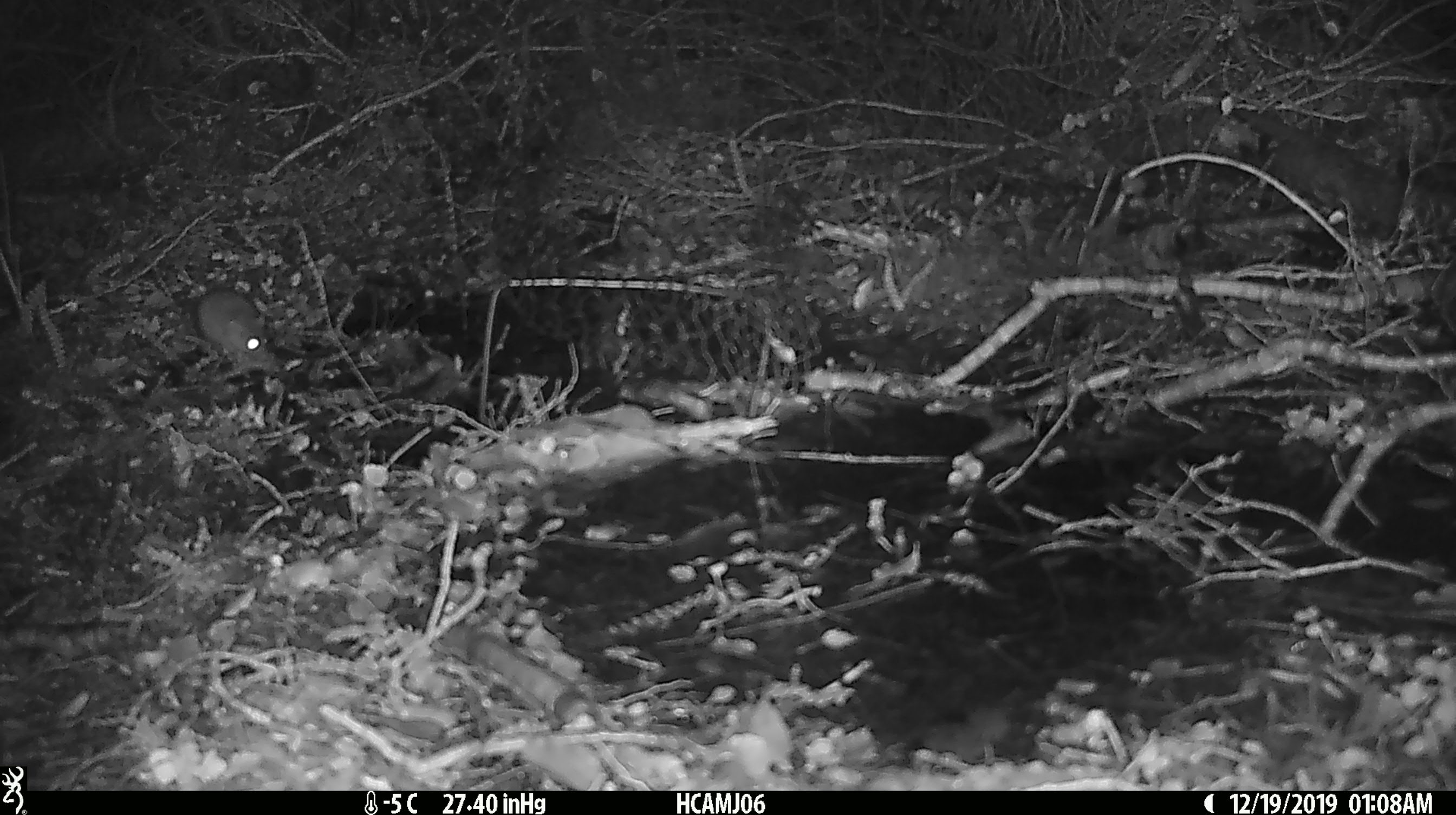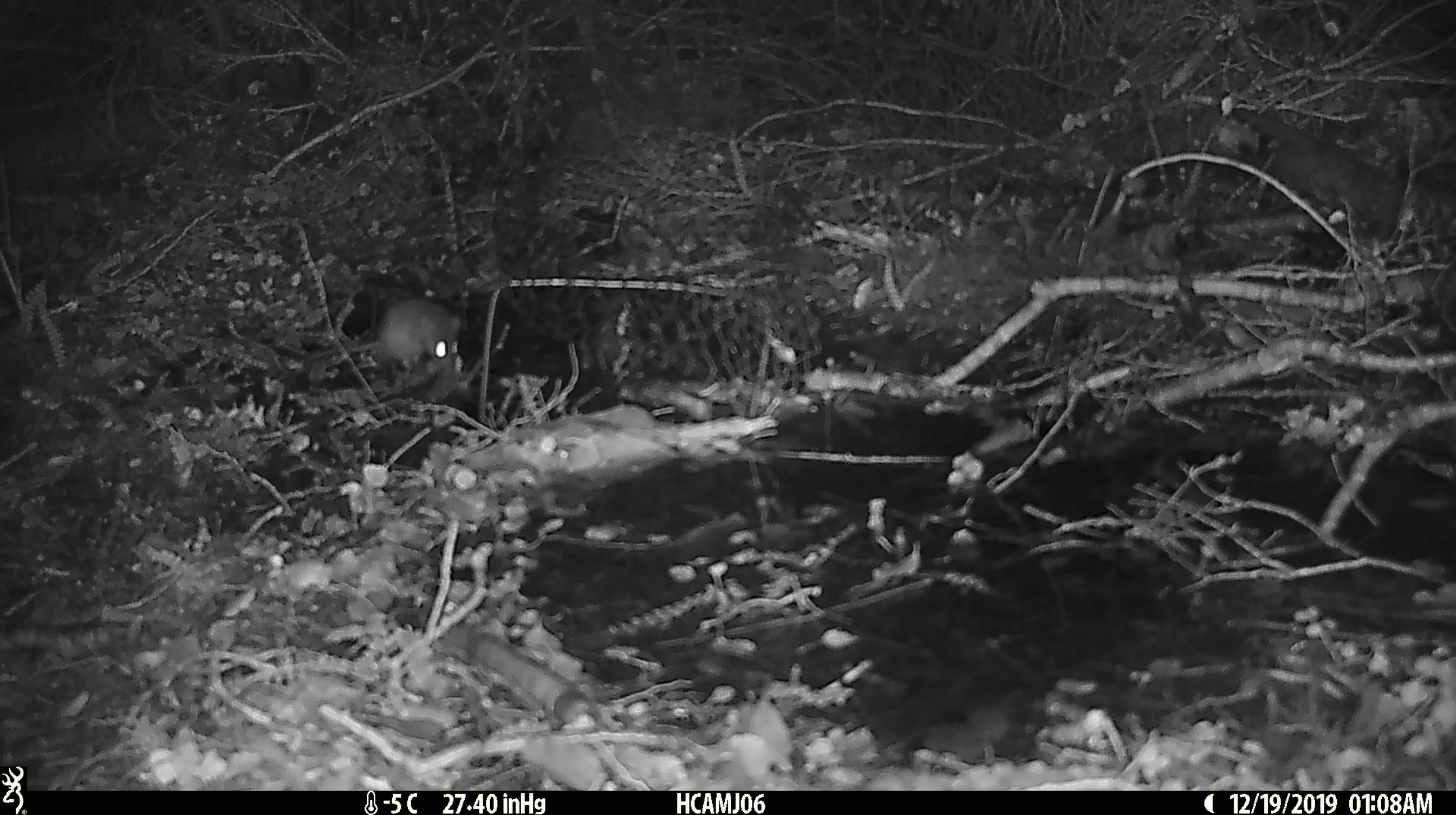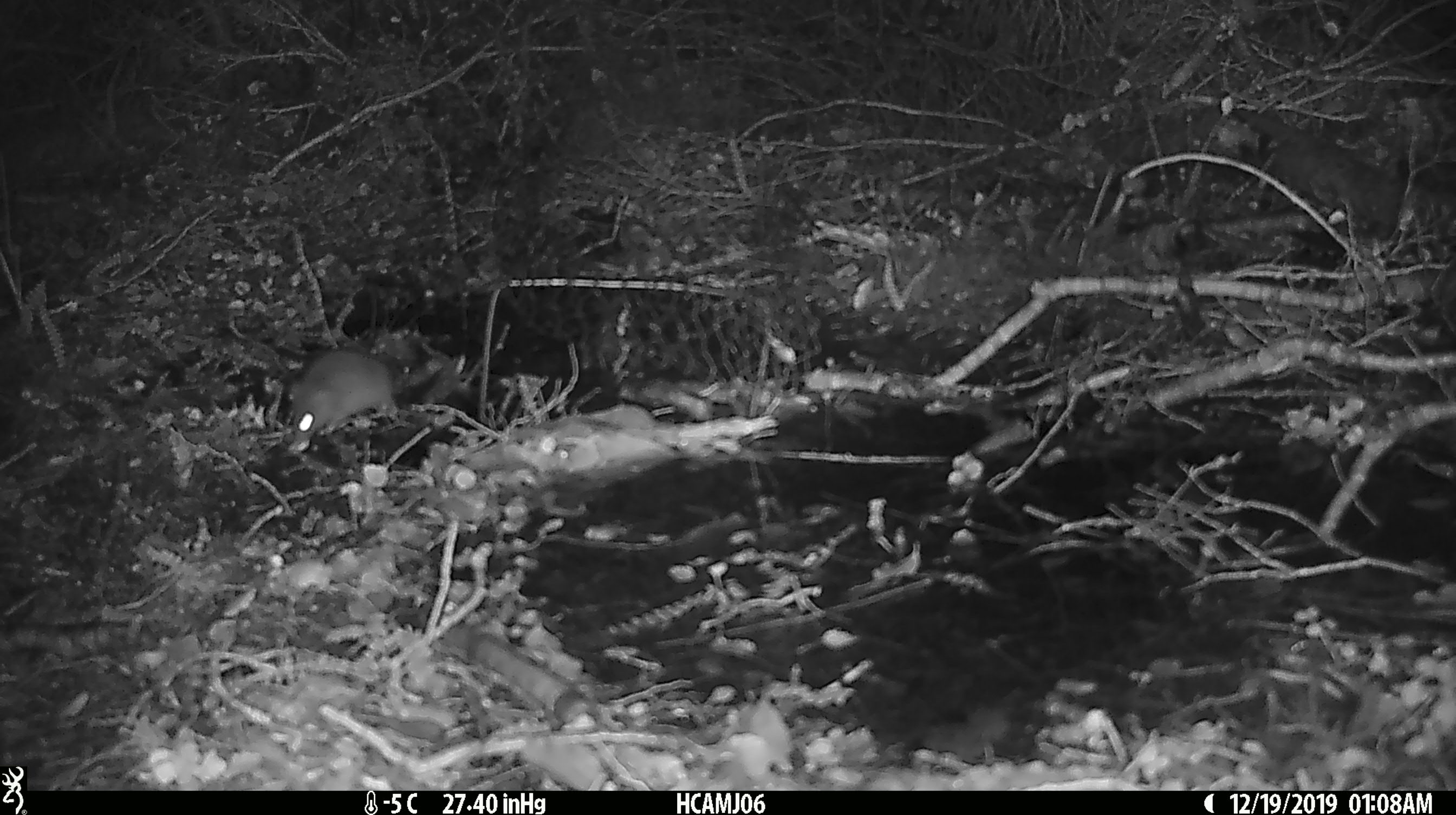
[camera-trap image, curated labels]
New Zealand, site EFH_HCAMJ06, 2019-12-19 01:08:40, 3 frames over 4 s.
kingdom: Animalia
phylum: Chordata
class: Mammalia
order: Rodentia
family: Muridae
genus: Mus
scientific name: Mus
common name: mouse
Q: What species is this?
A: Mouse (Mus).